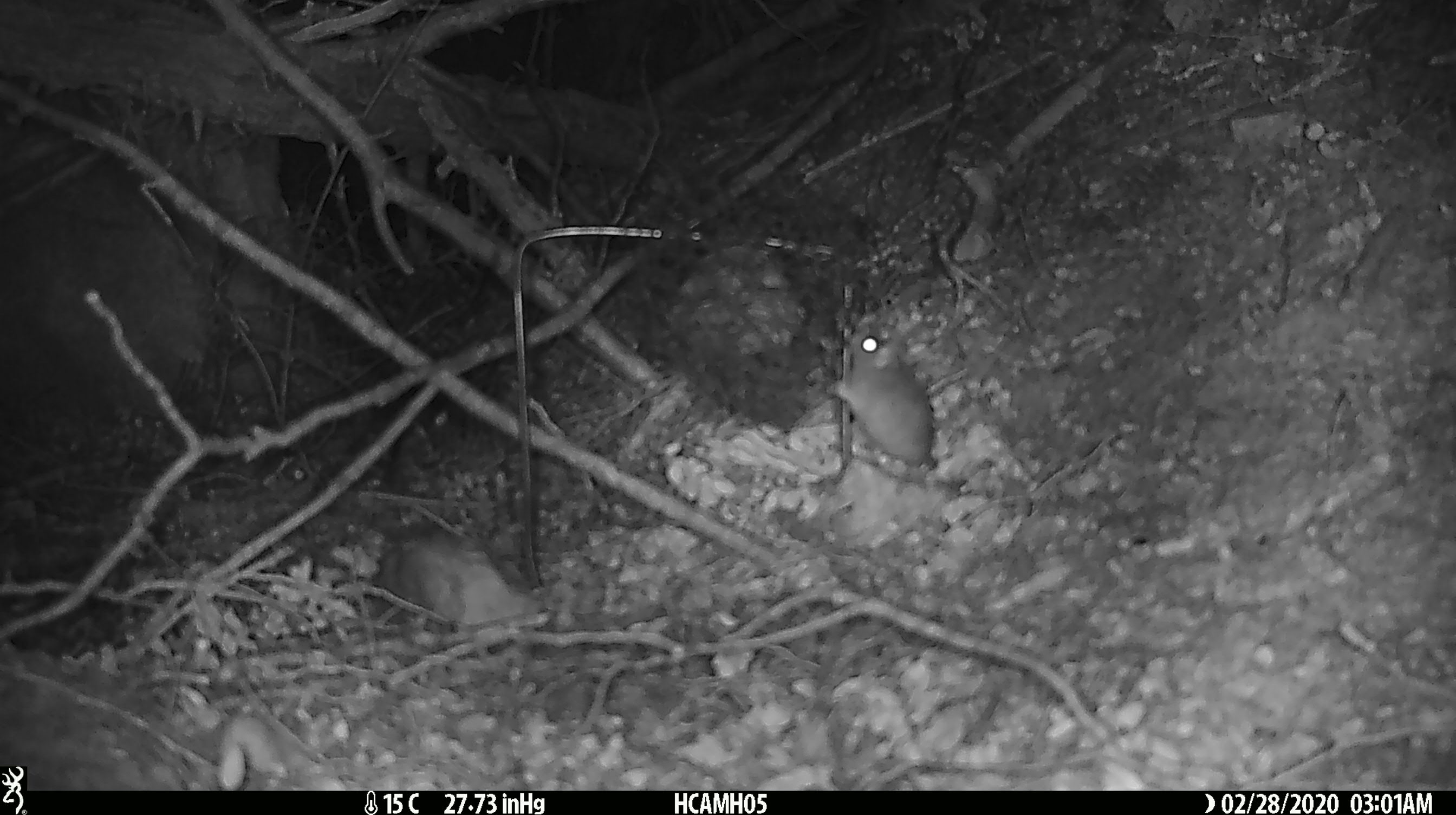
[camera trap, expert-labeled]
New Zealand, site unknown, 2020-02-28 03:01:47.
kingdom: Animalia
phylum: Chordata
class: Mammalia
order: Rodentia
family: Muridae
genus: Mus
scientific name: Mus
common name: mouse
Mouse (Mus).